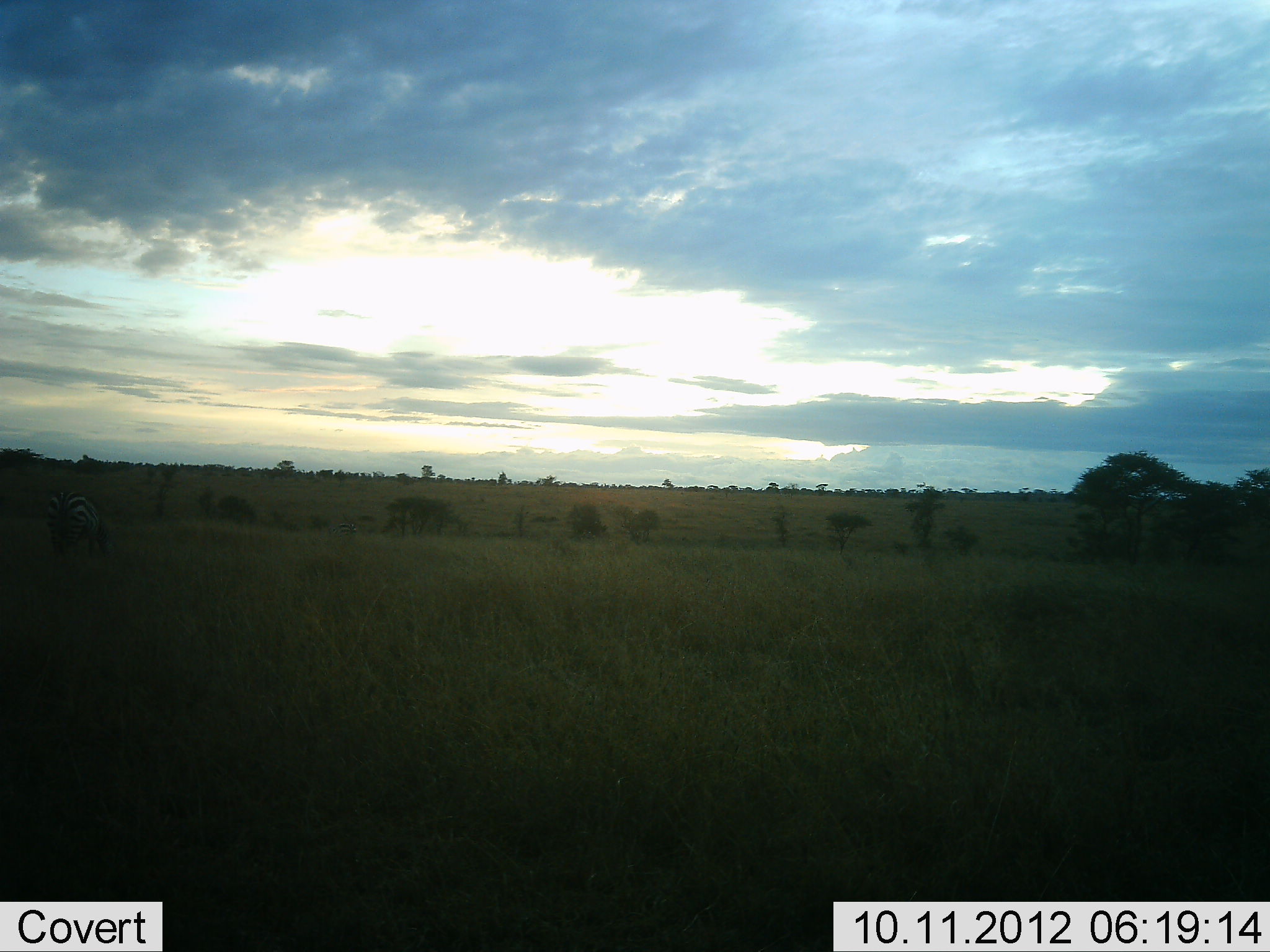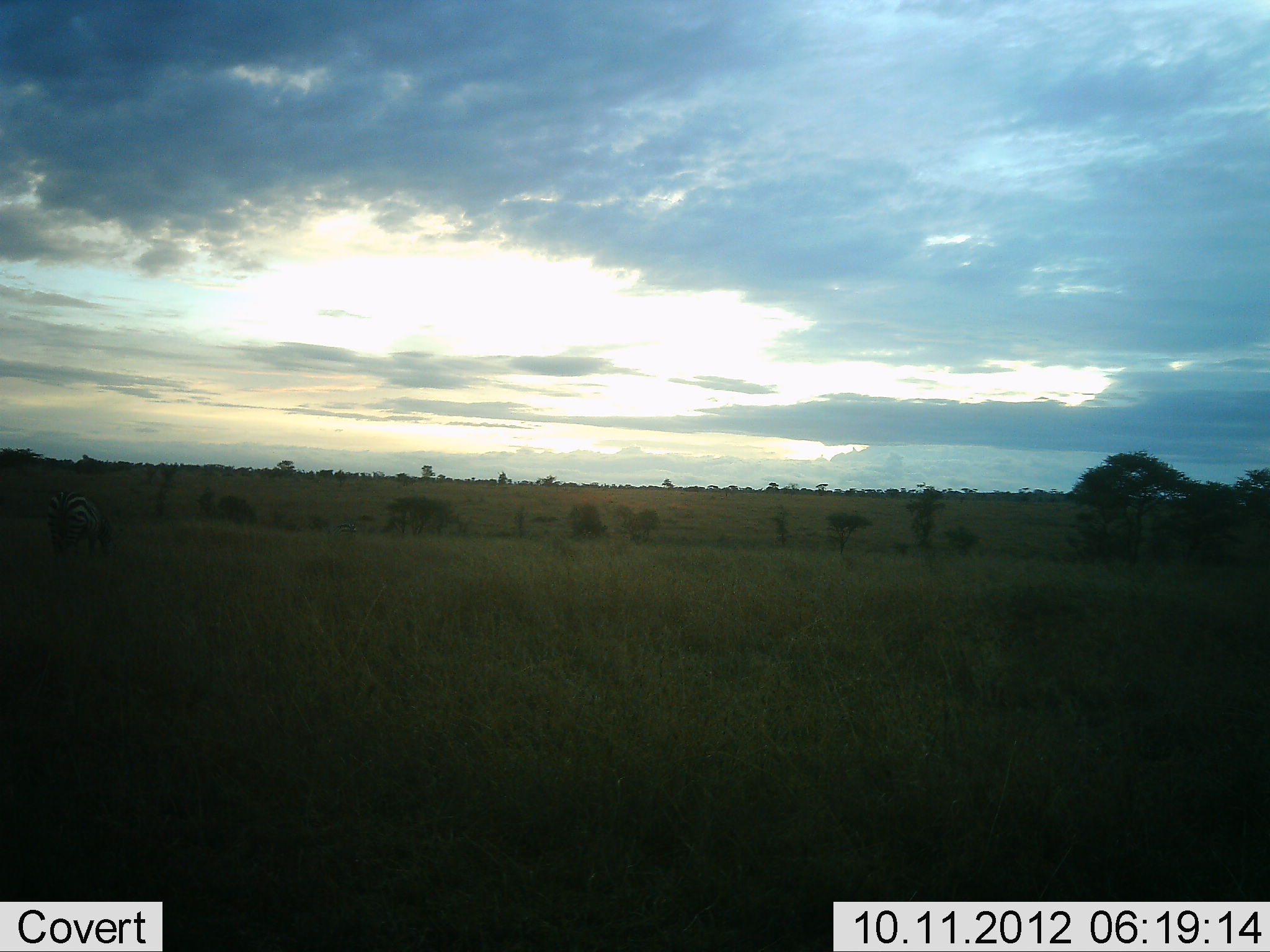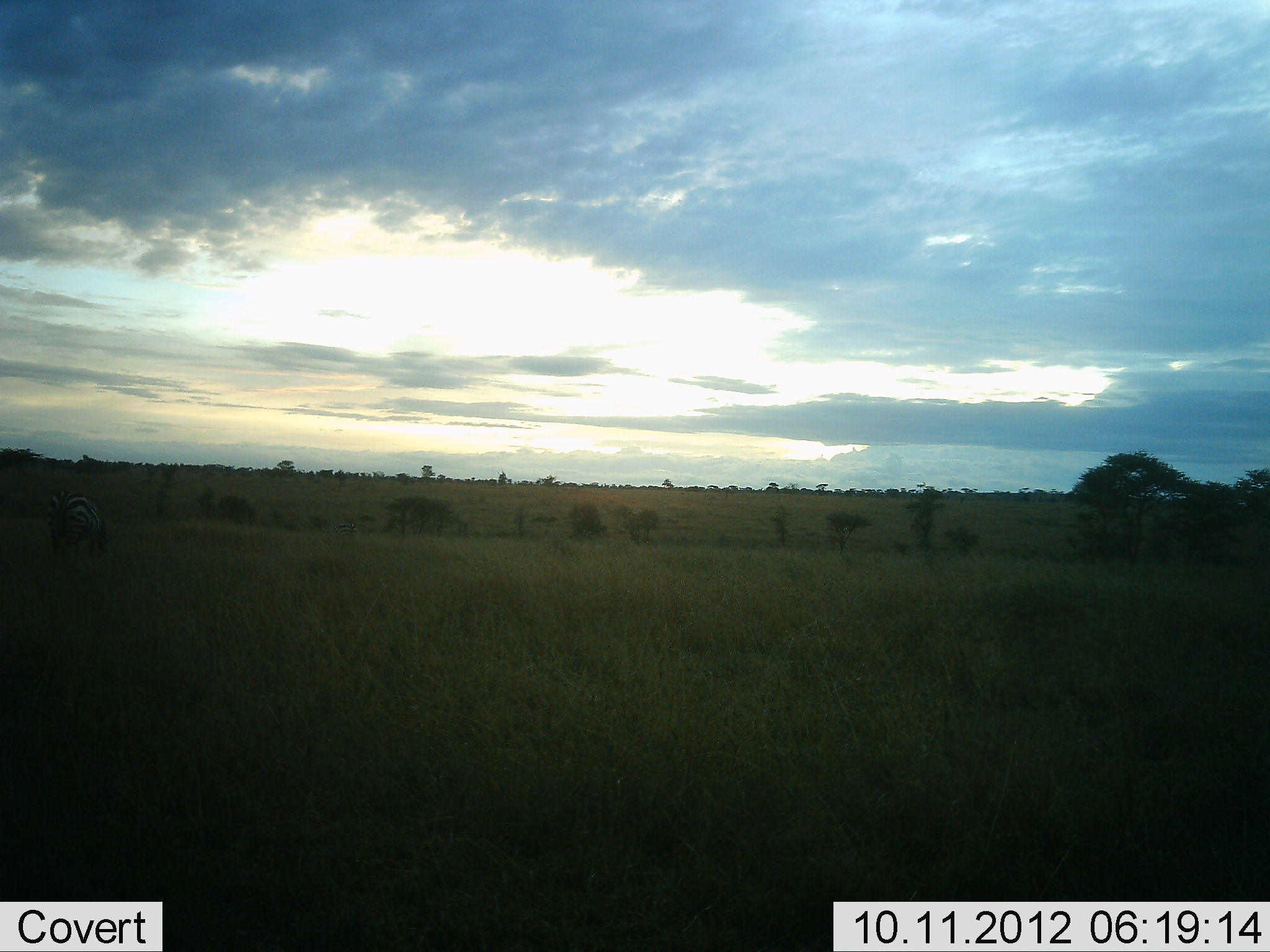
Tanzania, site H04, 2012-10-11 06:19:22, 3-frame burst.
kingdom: Animalia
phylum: Chordata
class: Mammalia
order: Perissodactyla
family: Equidae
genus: Equus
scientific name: Equus quagga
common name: plains zebra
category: zebra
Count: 1.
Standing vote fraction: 40%.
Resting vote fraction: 0%.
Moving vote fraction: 0%.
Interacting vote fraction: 0%.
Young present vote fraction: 0%.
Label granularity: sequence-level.